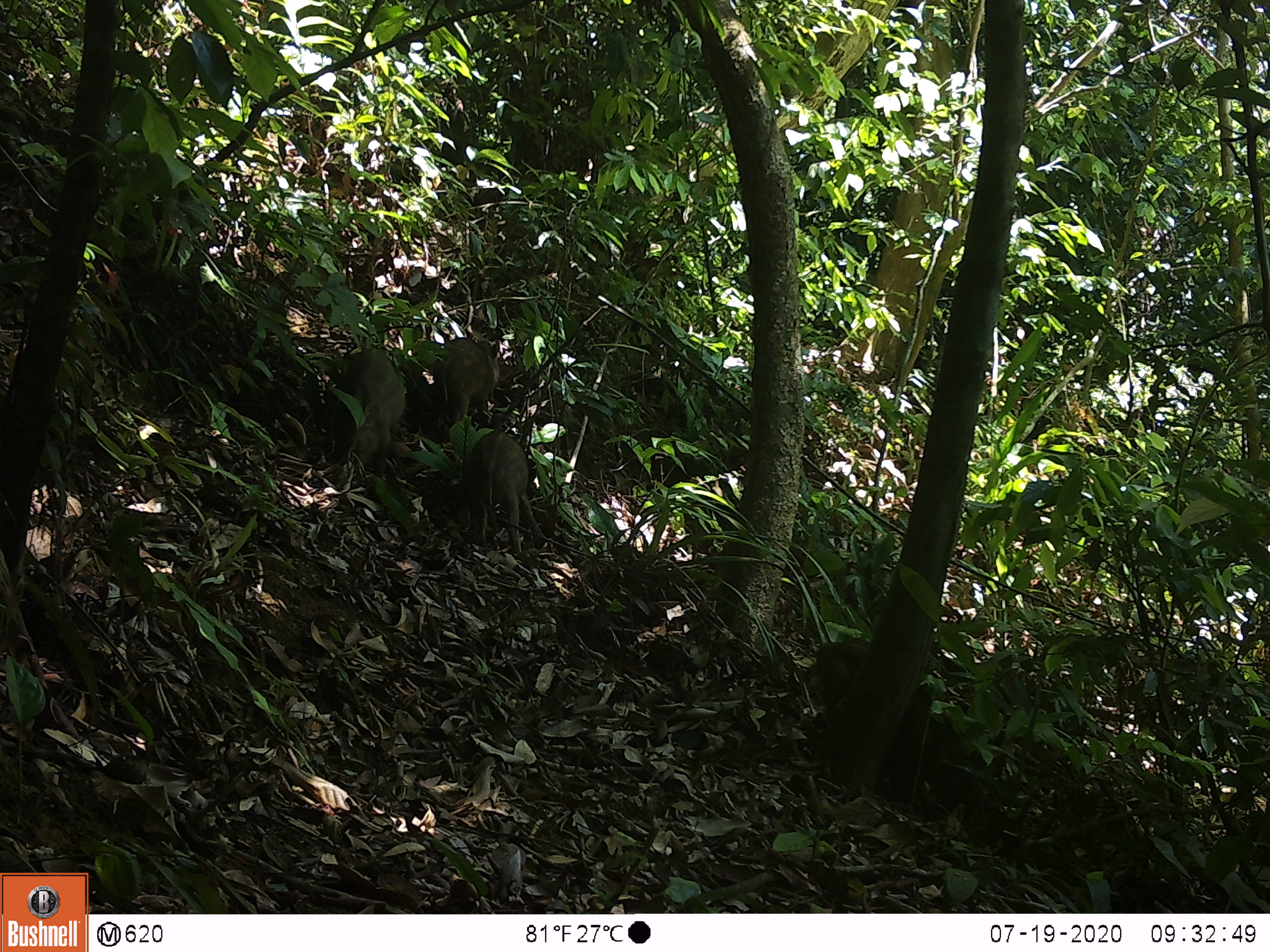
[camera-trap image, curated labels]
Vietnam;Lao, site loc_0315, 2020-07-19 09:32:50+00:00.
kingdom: Animalia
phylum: Chordata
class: Mammalia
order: Artiodactyla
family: Suidae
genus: Sus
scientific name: Sus scrofa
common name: eurasian wild pig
Eurasian wild pig (Sus scrofa). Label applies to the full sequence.